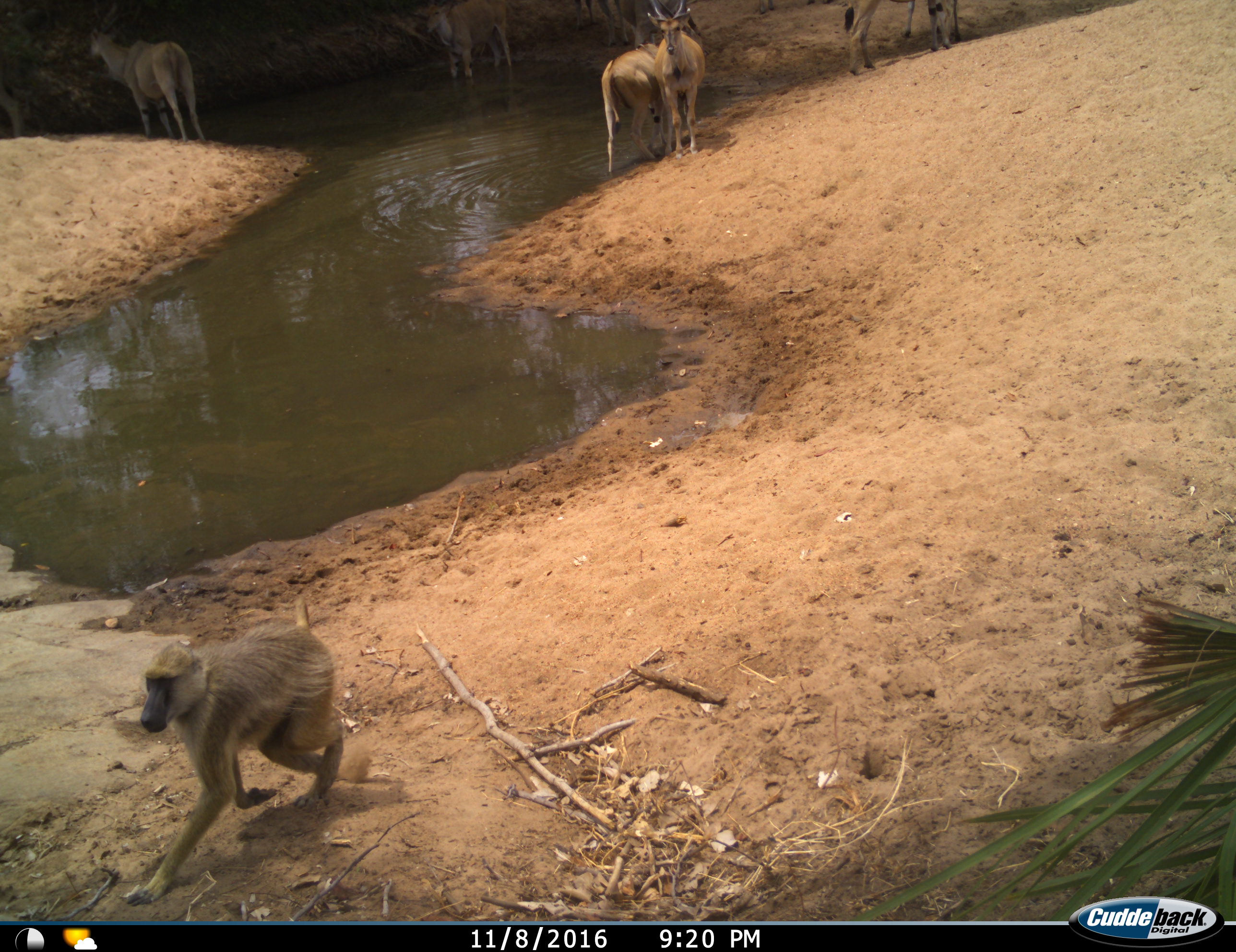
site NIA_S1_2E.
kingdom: Animalia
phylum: Chordata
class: Mammalia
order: Primates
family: Cercopithecidae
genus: Papio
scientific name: Papio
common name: baboon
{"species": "baboon (Papio)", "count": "1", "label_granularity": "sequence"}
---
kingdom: Animalia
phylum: Chordata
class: Mammalia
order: Artiodactyla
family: Bovidae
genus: Tragelaphus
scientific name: Tragelaphus oryx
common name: eland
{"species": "eland (Tragelaphus oryx)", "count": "7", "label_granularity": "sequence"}